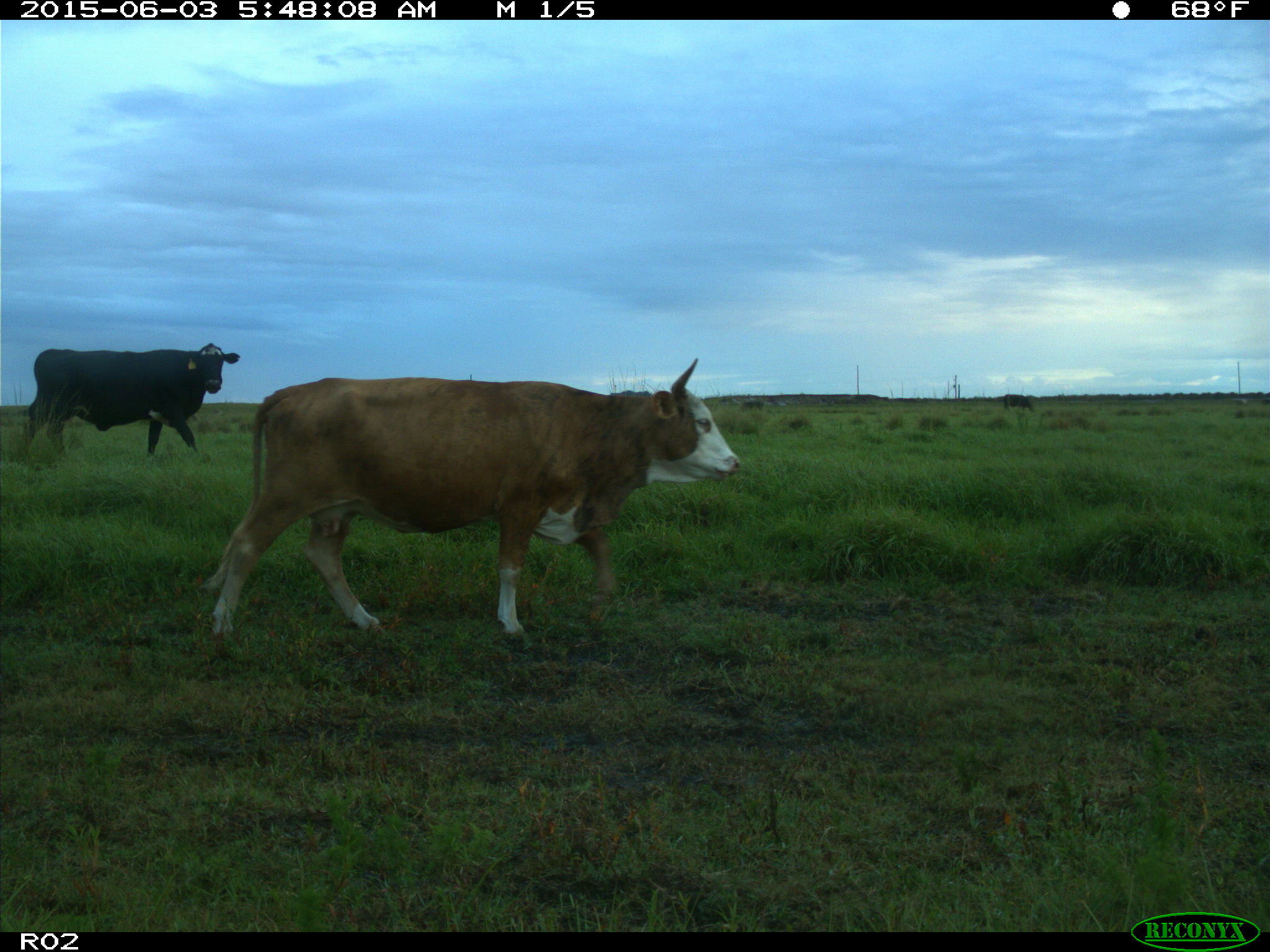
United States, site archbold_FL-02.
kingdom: Animalia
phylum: Chordata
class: Mammalia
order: Artiodactyla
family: Bovidae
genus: Bos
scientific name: Bos taurus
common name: domestic cow